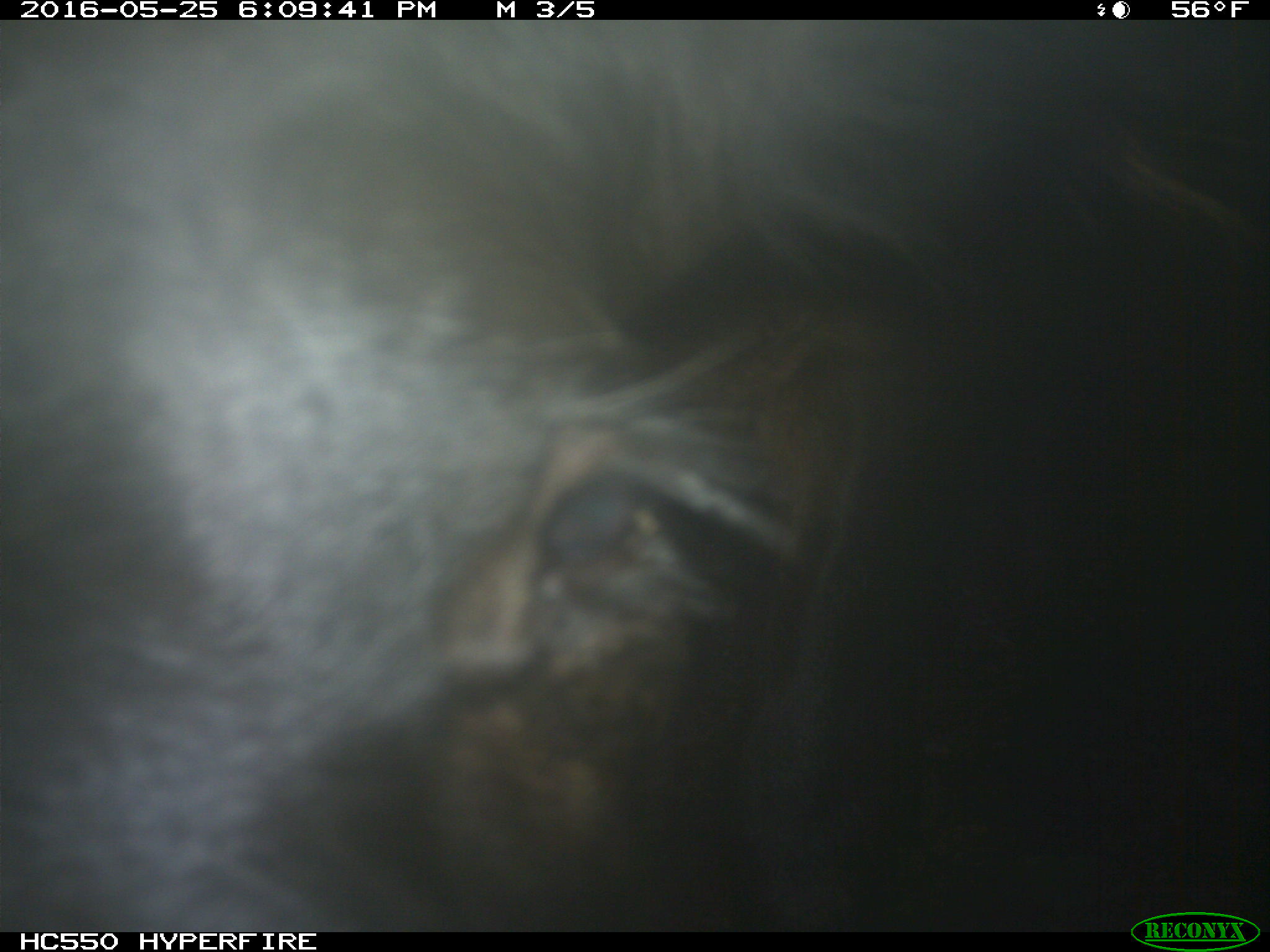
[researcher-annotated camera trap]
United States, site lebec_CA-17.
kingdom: Animalia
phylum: Chordata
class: Mammalia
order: Artiodactyla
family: Bovidae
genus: Bos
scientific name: Bos taurus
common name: domestic cow